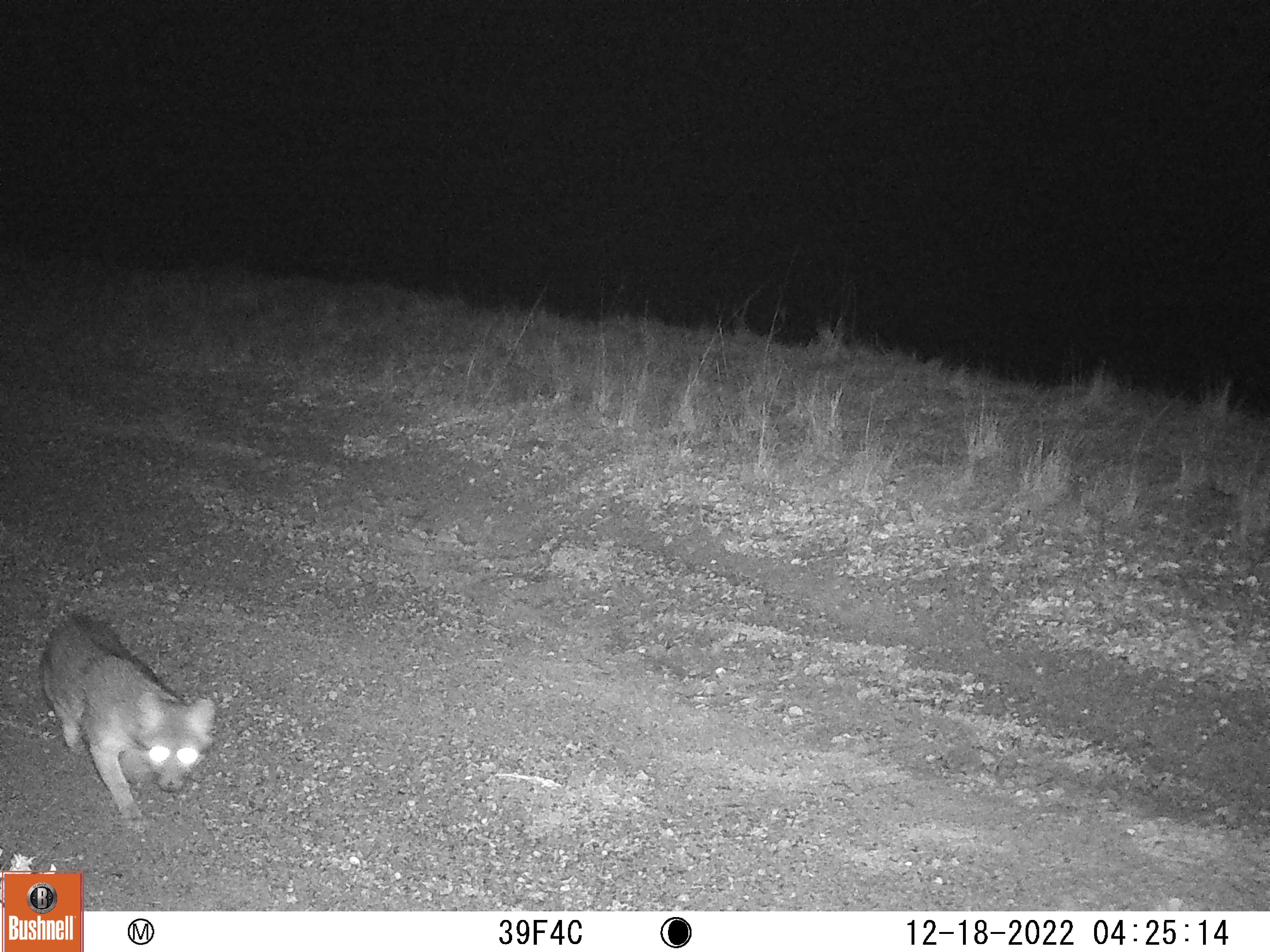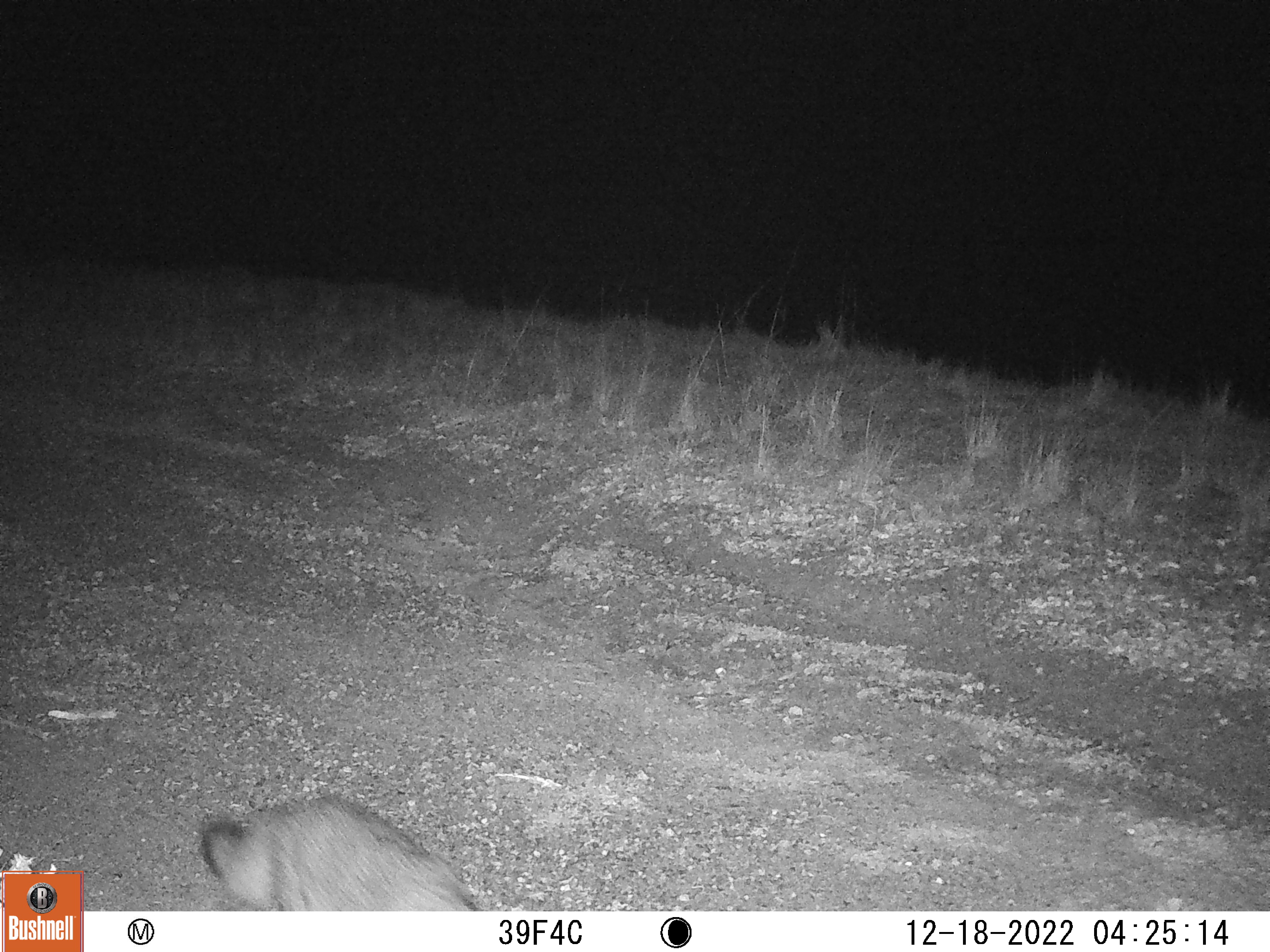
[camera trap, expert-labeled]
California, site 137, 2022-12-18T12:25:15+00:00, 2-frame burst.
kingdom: Animalia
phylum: Chordata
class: Mammalia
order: Carnivora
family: Canidae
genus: Urocyon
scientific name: Urocyon cinereoargenteus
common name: gray fox